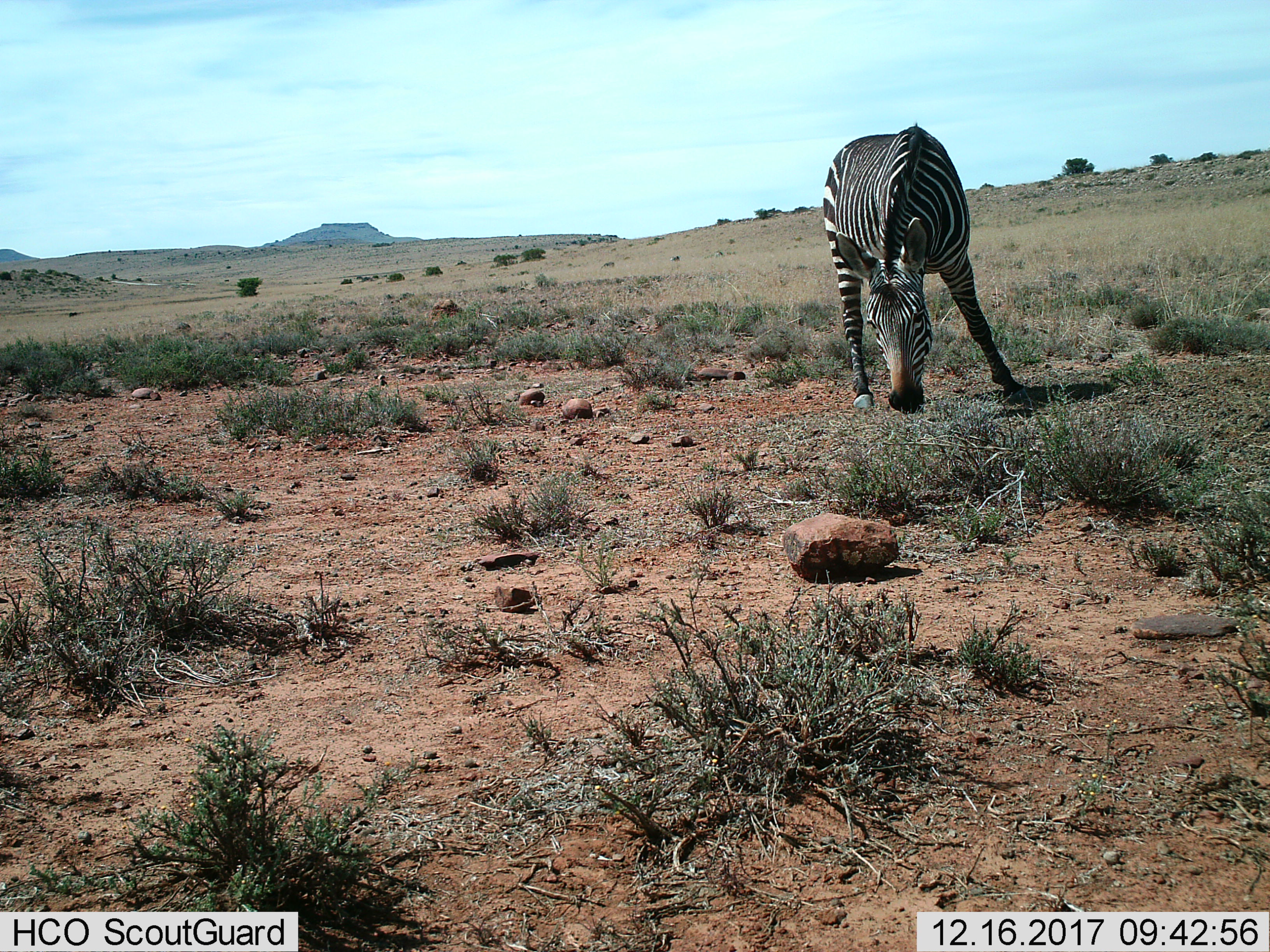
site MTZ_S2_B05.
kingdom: Animalia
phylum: Chordata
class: Mammalia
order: Perissodactyla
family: Equidae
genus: Equus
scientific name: Equus zebra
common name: mountain zebra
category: zebramountain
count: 1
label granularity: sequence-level